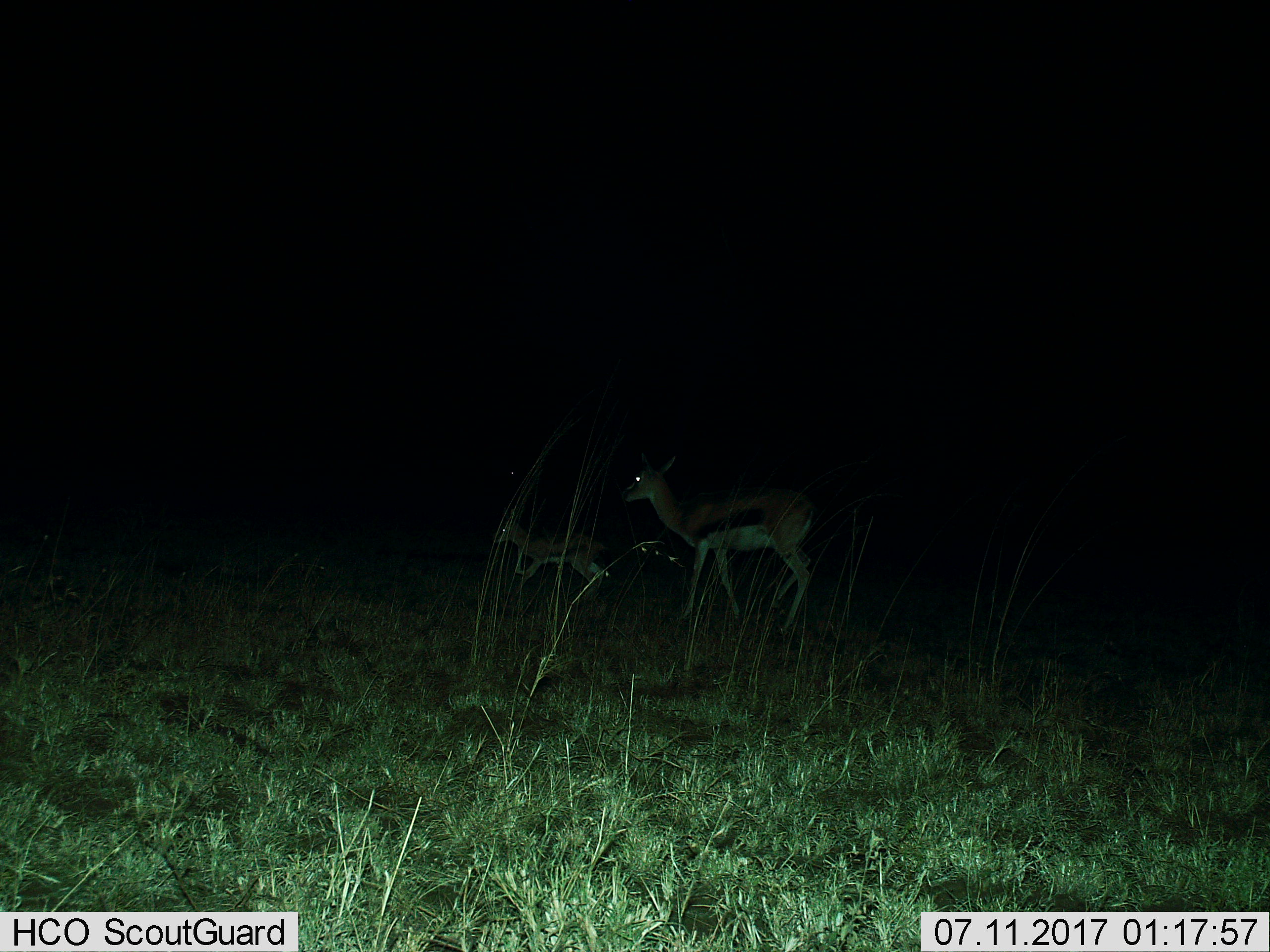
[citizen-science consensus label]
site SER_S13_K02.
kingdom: Animalia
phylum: Chordata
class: Mammalia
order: Artiodactyla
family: Bovidae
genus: Eudorcas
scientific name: Eudorcas thomsonii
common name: thomson's gazelle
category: gazellethomsons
Gazellethomsons (thomson's gazelle) (Eudorcas thomsonii), count 2. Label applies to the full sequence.